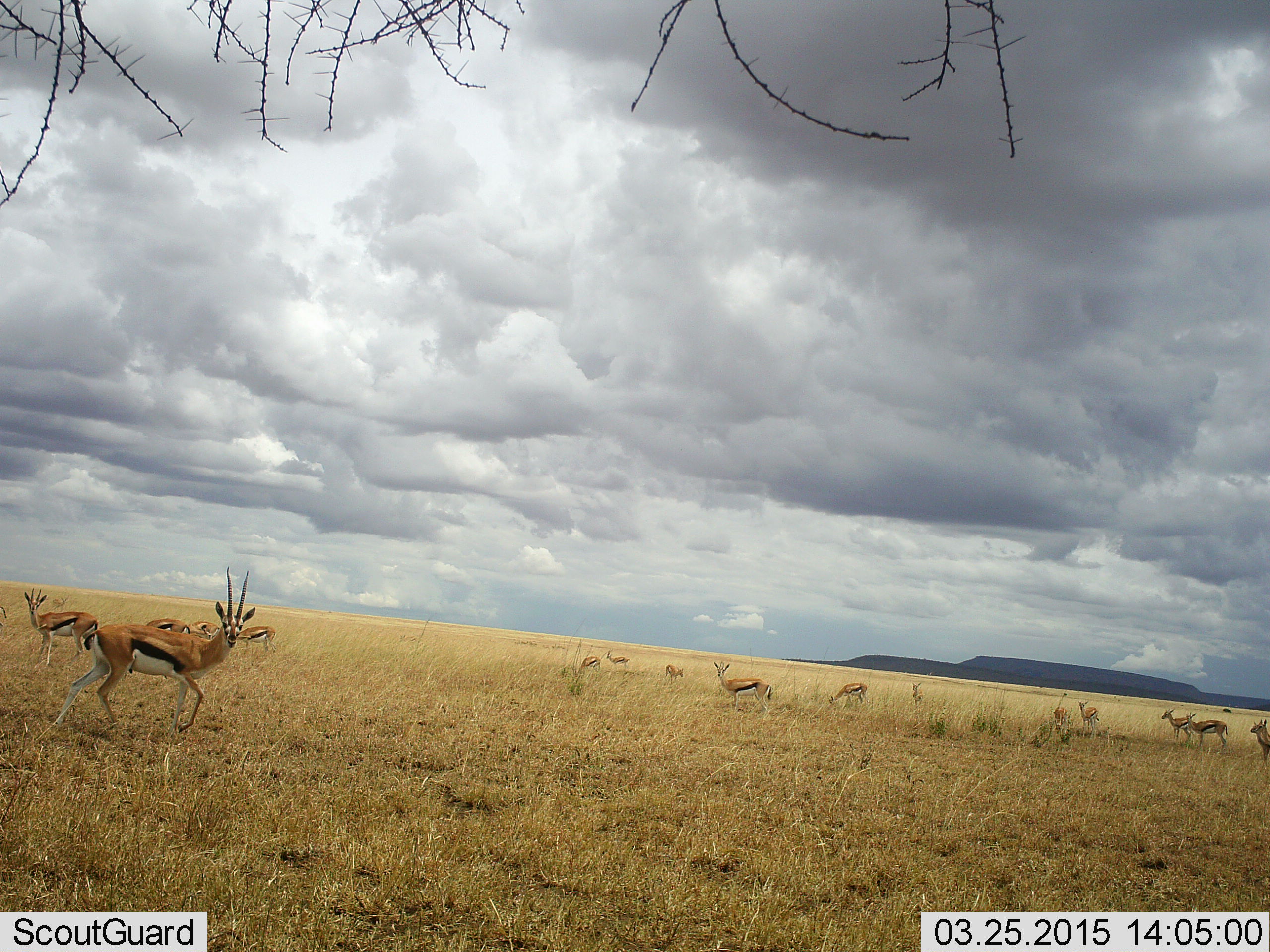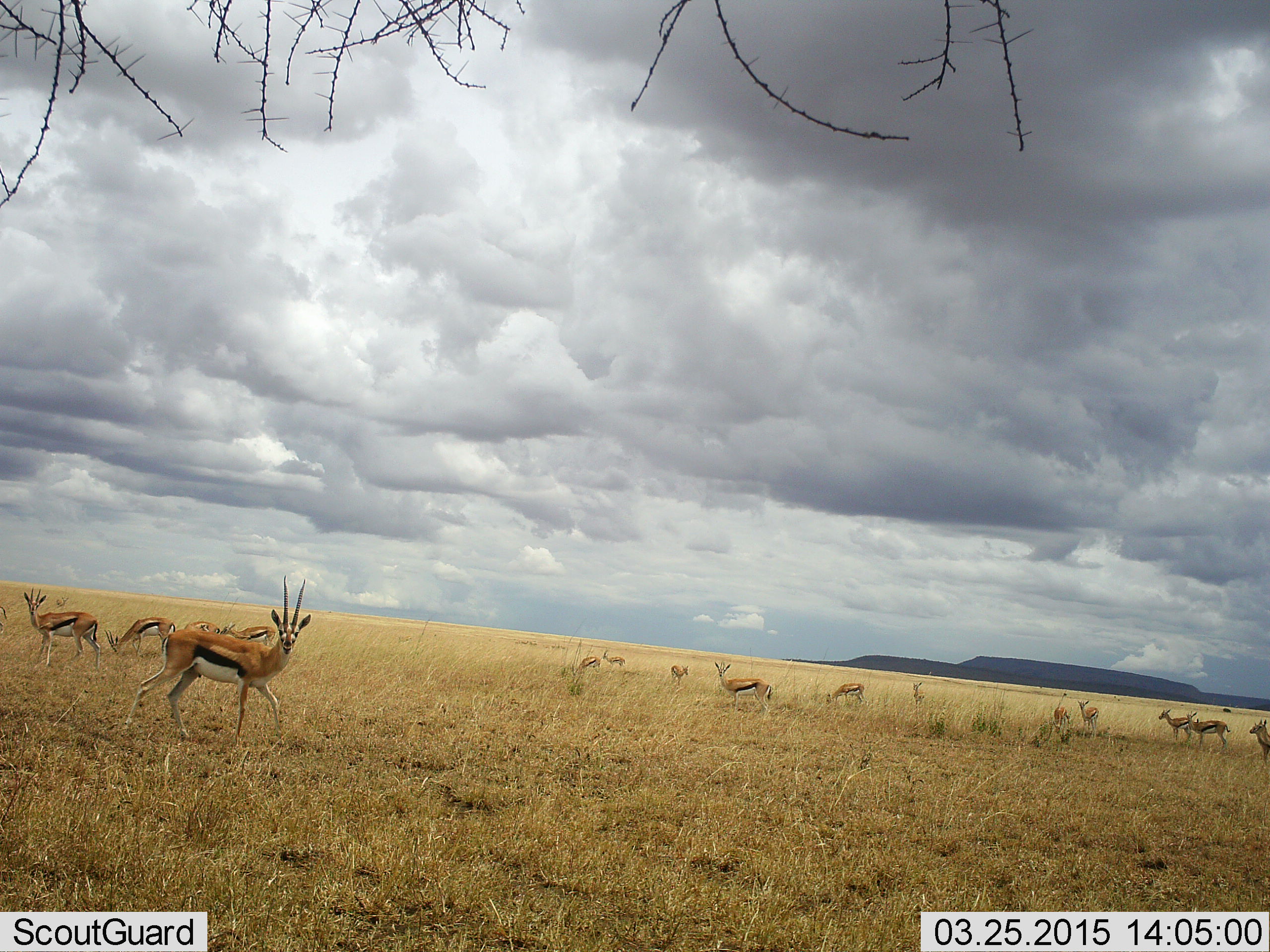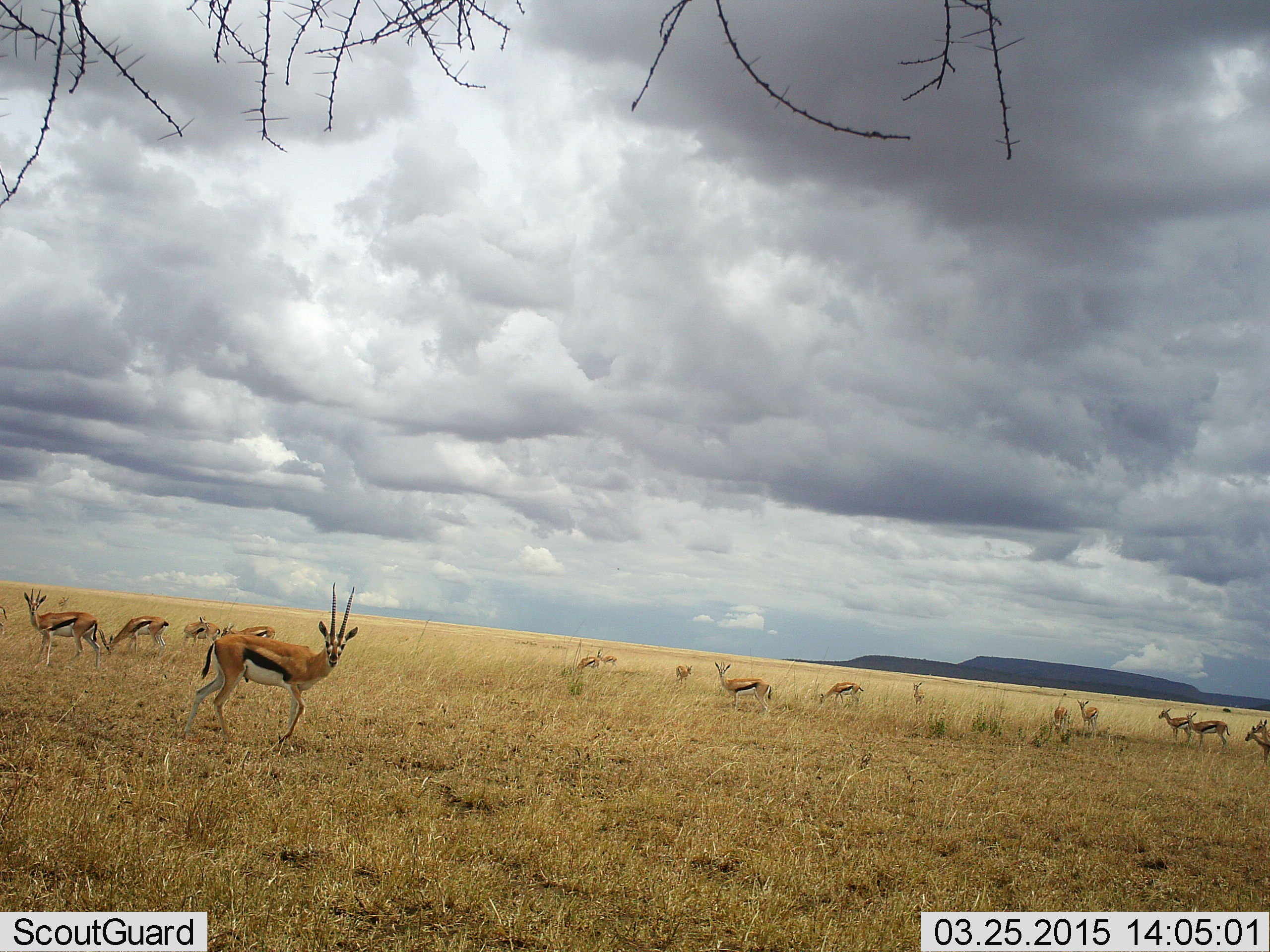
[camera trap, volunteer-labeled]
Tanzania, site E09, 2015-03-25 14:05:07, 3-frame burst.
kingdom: Animalia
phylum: Chordata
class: Mammalia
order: Artiodactyla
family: Bovidae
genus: Eudorcas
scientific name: Eudorcas thomsonii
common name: thomson's gazelle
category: gazellethomsons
Gazellethomsons (thomson's gazelle) (Eudorcas thomsonii), count 11-50. Behavior (volunteer vote fractions): standing 70%, resting 10%, moving 70%, interacting 0%. Young present (vote fraction): 0%. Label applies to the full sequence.